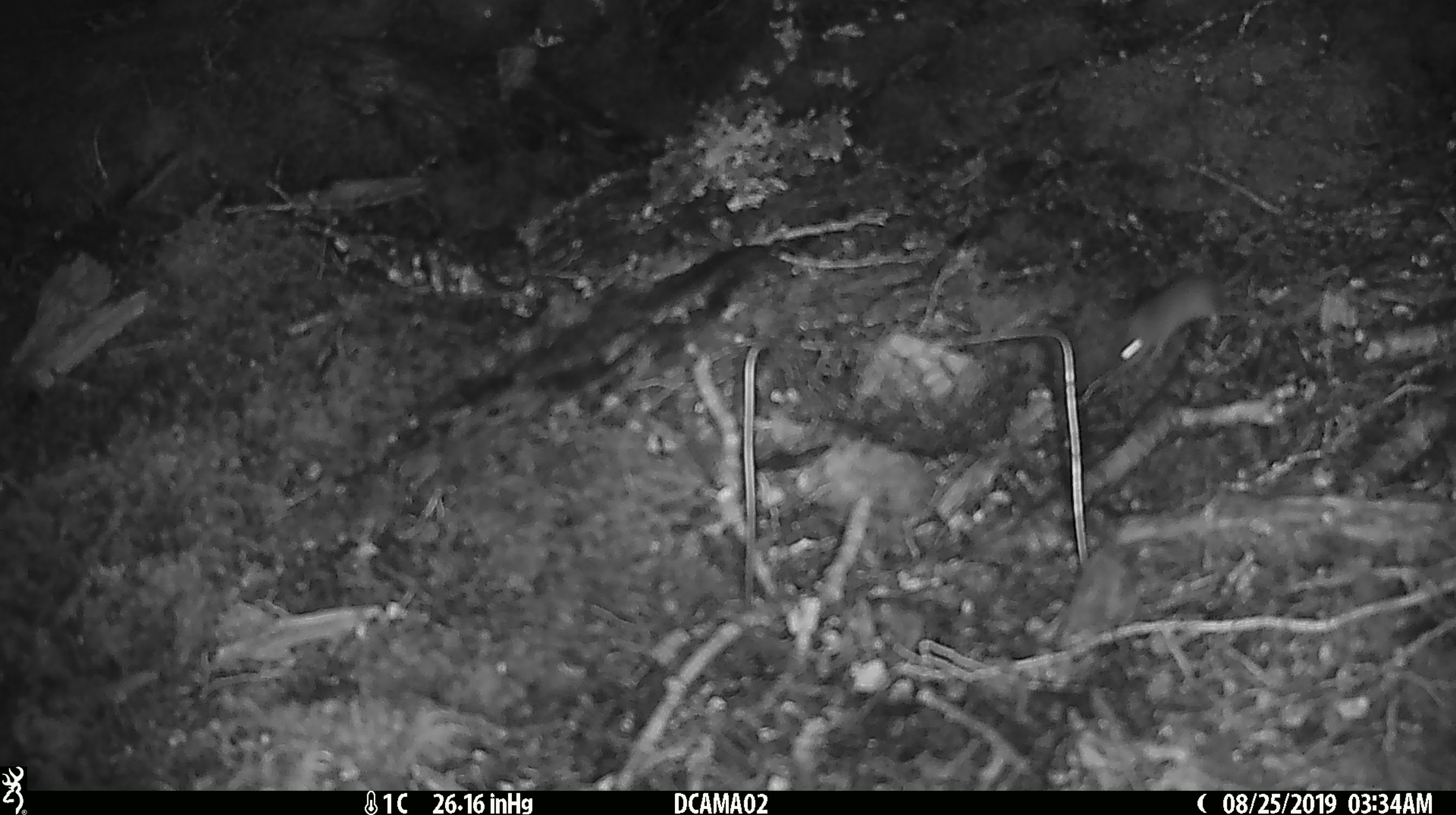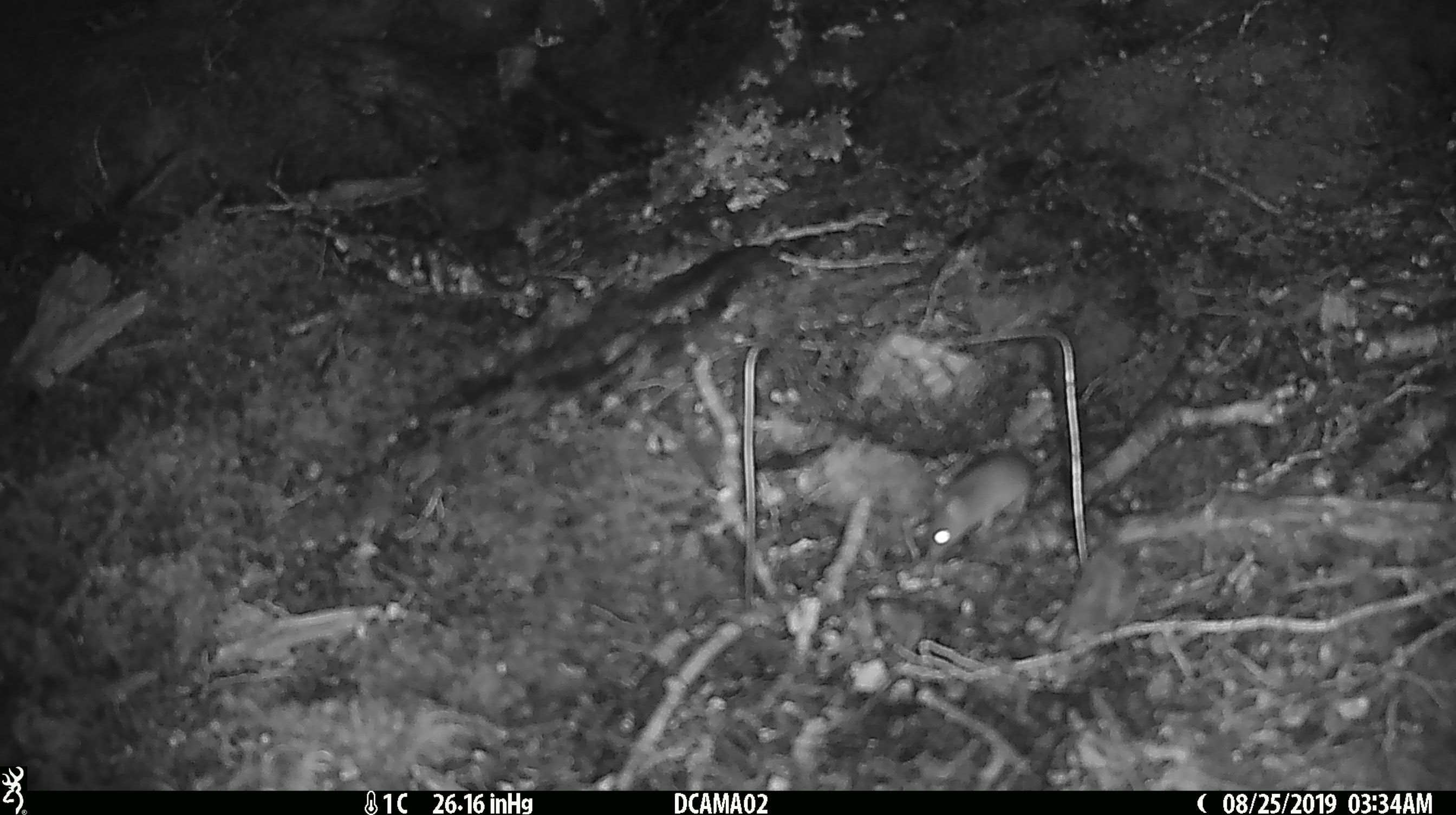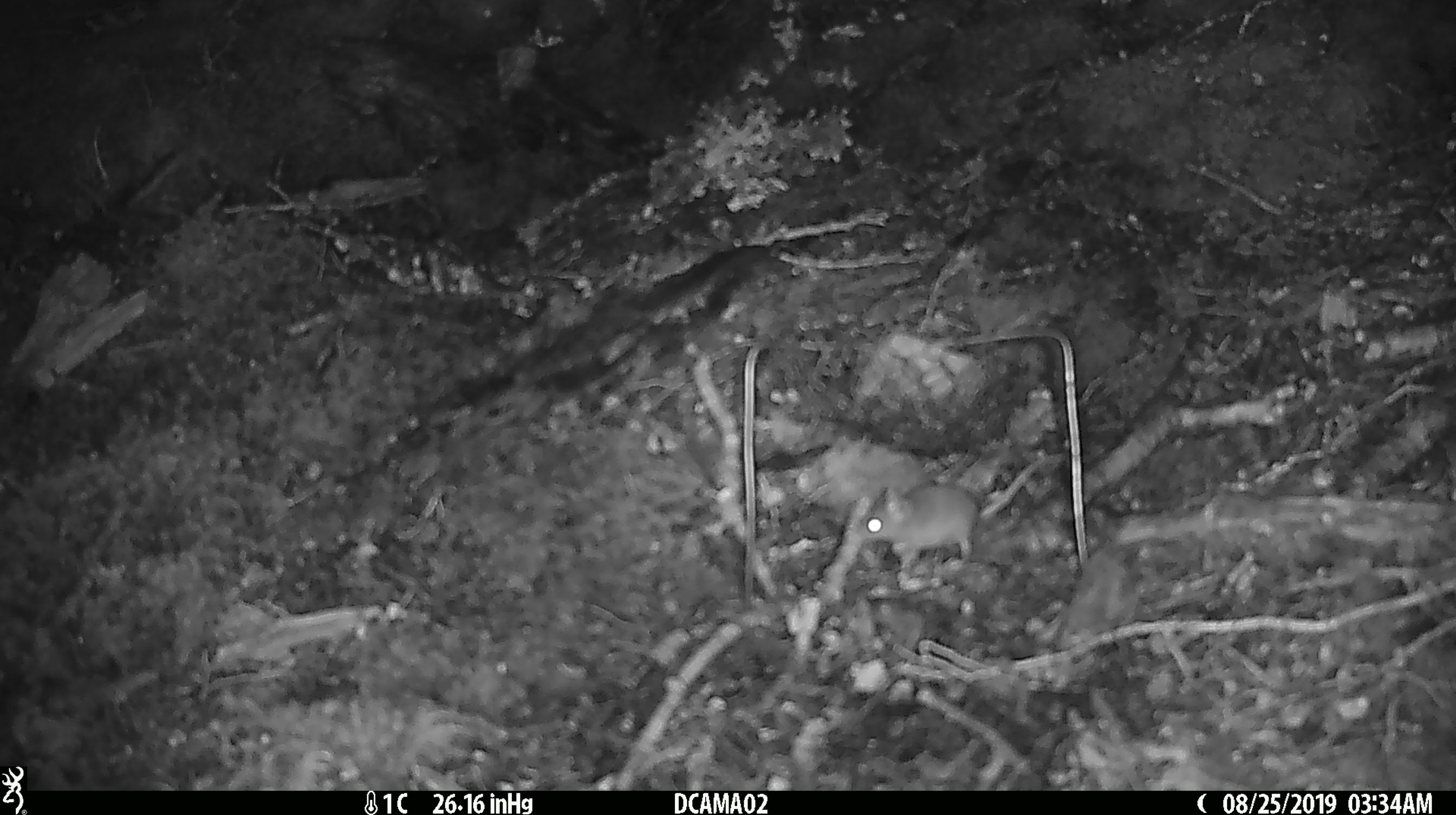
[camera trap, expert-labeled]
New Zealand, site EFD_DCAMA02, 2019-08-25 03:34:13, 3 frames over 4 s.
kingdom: Animalia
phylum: Chordata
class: Mammalia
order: Rodentia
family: Muridae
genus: Mus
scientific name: Mus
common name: mouse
Mouse (Mus).